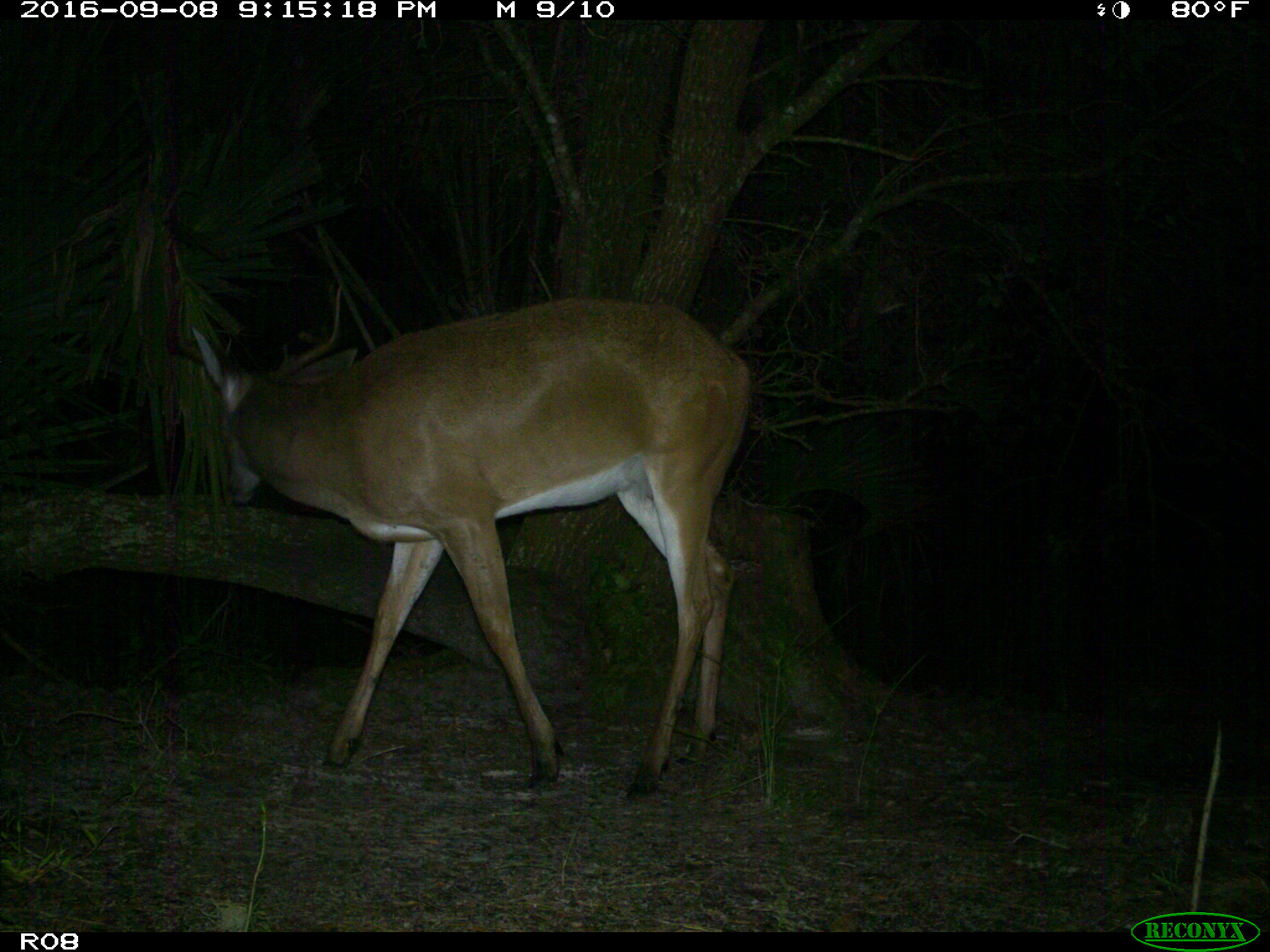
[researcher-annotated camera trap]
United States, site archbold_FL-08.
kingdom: Animalia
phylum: Chordata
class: Mammalia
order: Artiodactyla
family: Cervidae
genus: Odocoileus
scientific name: Odocoileus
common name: deer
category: unidentified deer